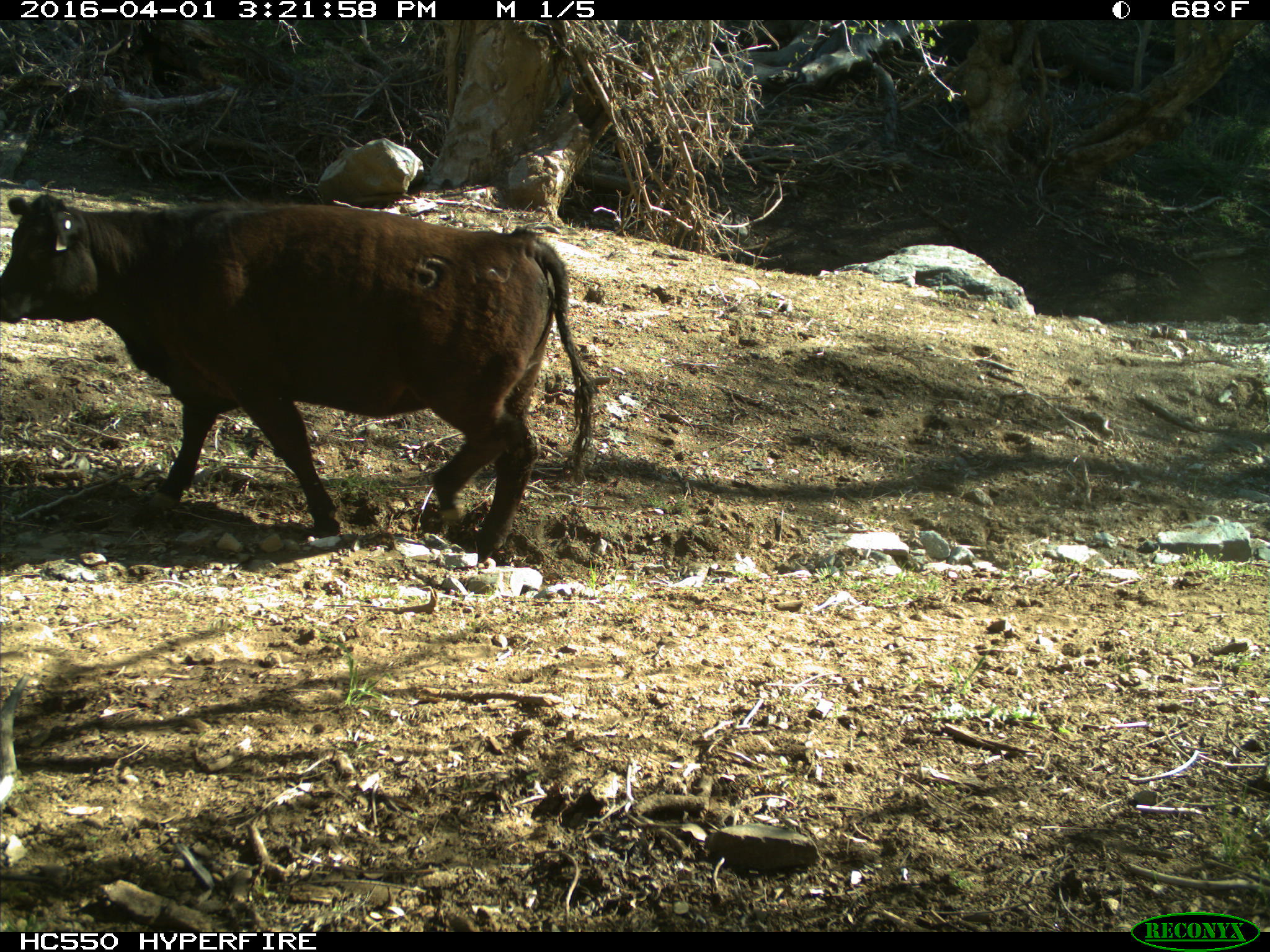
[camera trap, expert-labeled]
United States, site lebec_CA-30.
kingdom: Animalia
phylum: Chordata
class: Mammalia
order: Artiodactyla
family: Bovidae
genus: Bos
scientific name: Bos taurus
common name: domestic cow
Bos taurus (domestic cow).